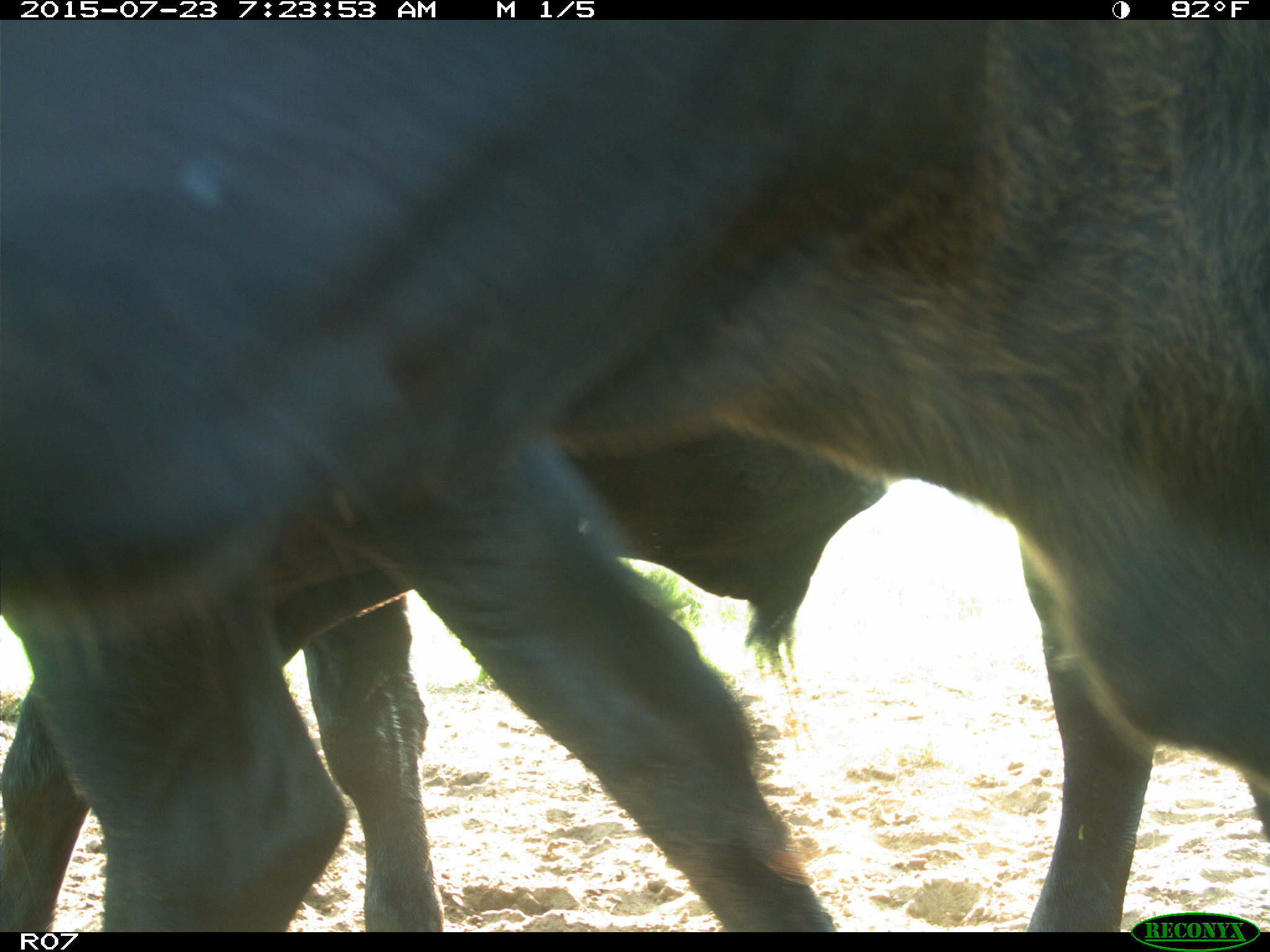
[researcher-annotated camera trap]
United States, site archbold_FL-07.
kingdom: Animalia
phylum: Chordata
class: Mammalia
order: Artiodactyla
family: Bovidae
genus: Bos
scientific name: Bos taurus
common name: domestic cow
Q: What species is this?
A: Bos taurus (domestic cow).